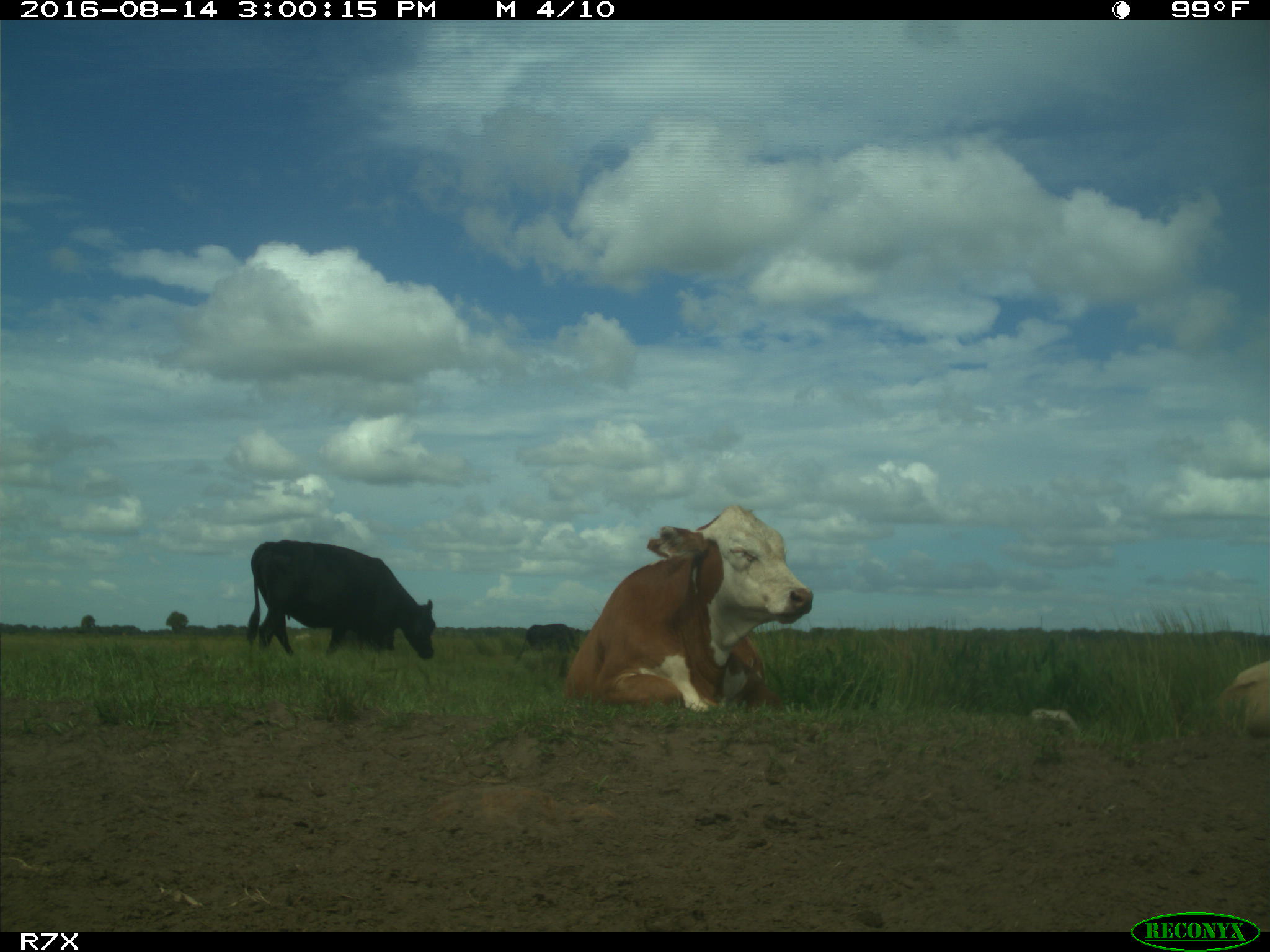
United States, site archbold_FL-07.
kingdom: Animalia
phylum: Chordata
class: Mammalia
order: Artiodactyla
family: Bovidae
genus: Bos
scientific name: Bos taurus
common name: domestic cow